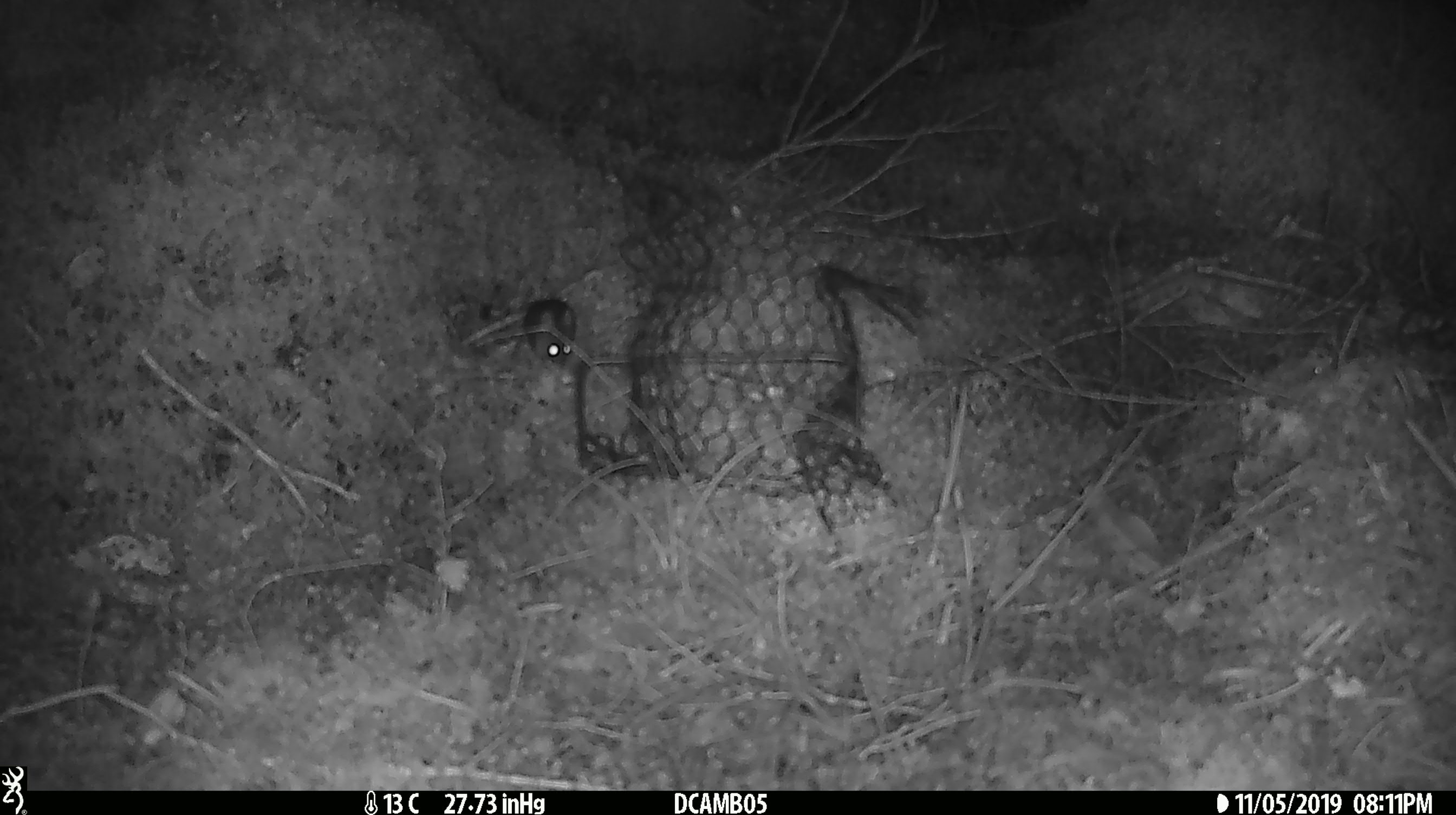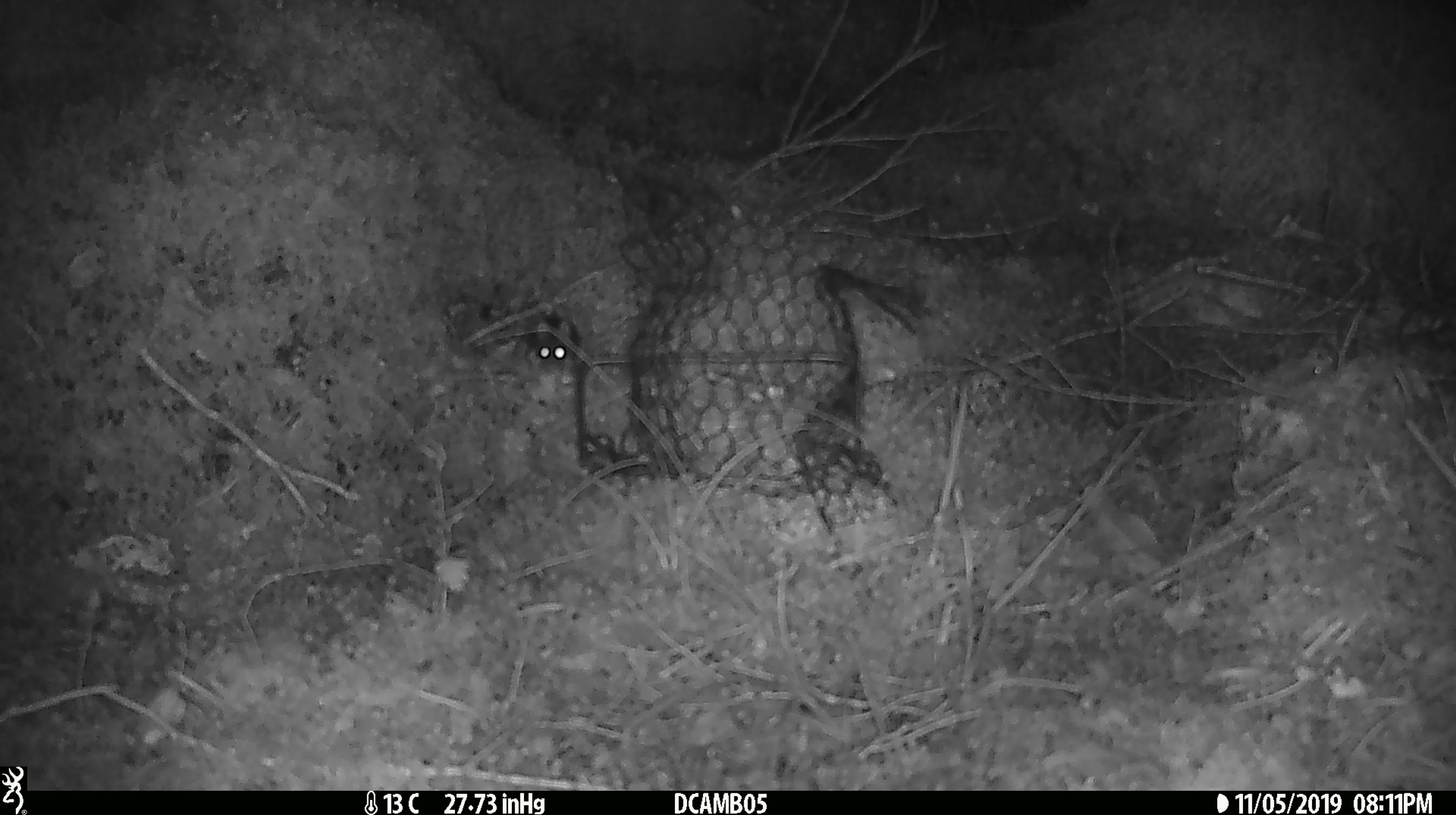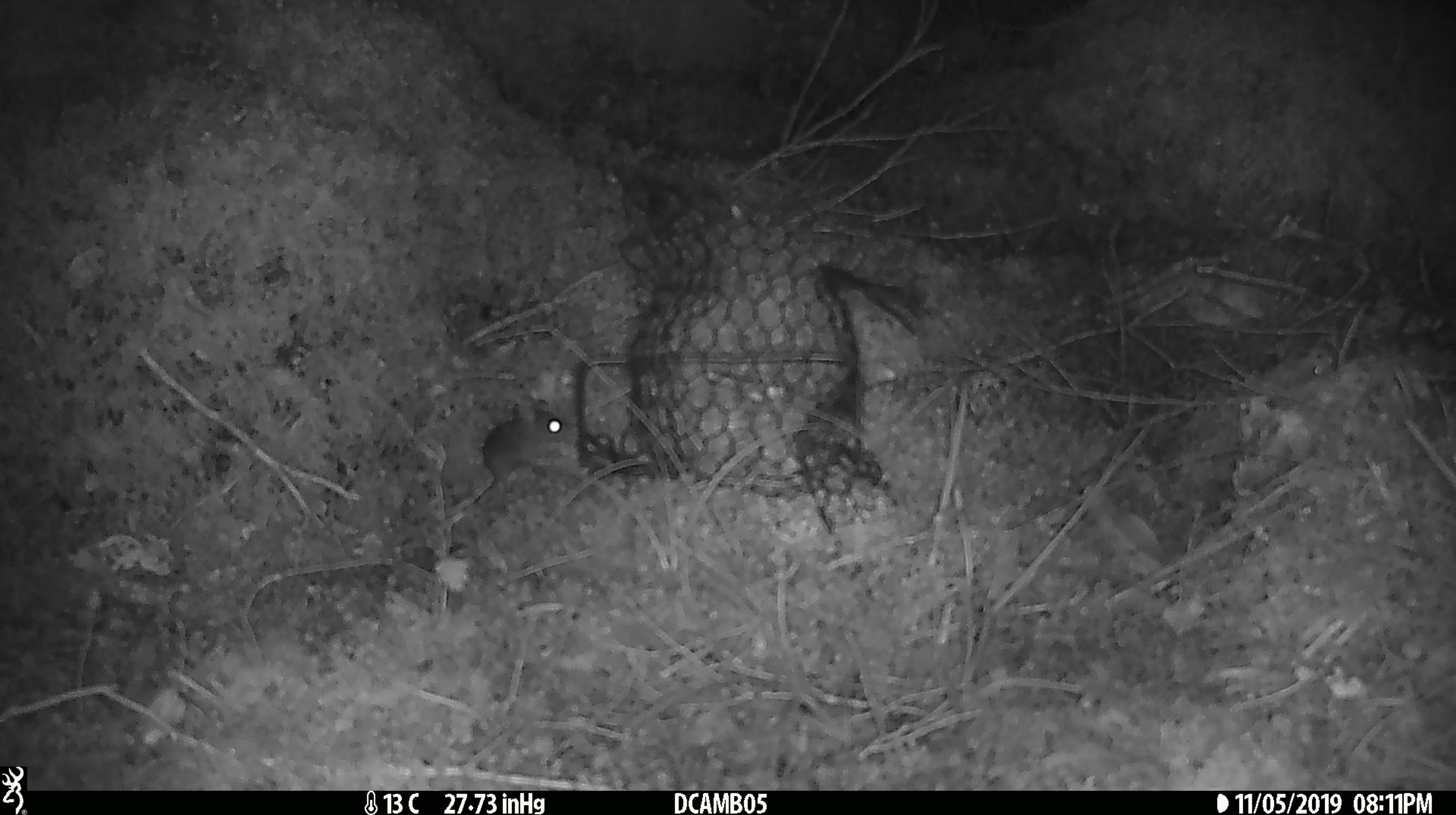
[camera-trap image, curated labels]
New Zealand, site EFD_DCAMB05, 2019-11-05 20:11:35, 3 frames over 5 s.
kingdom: Animalia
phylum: Chordata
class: Mammalia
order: Rodentia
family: Muridae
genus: Mus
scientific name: Mus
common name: mouse